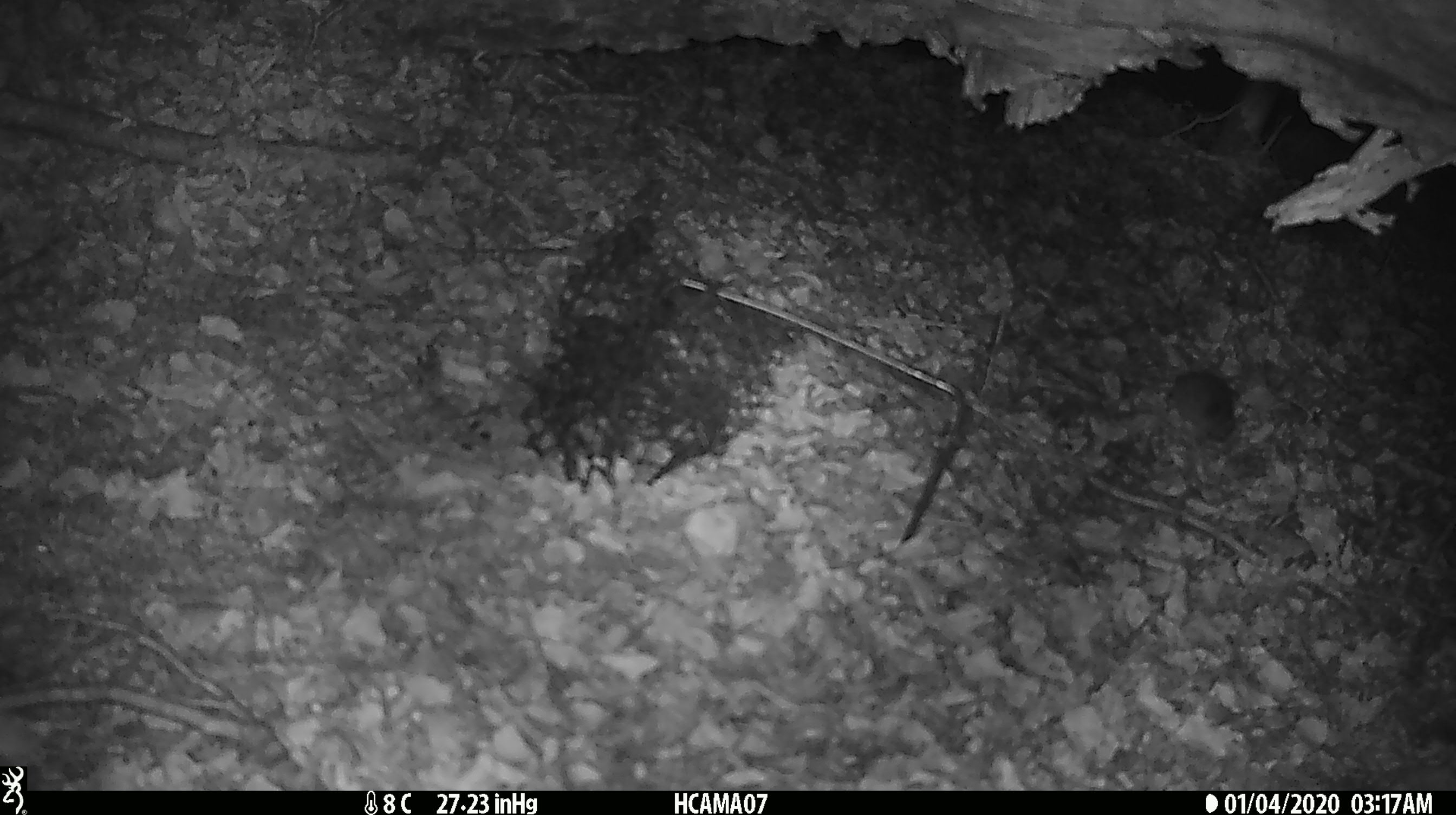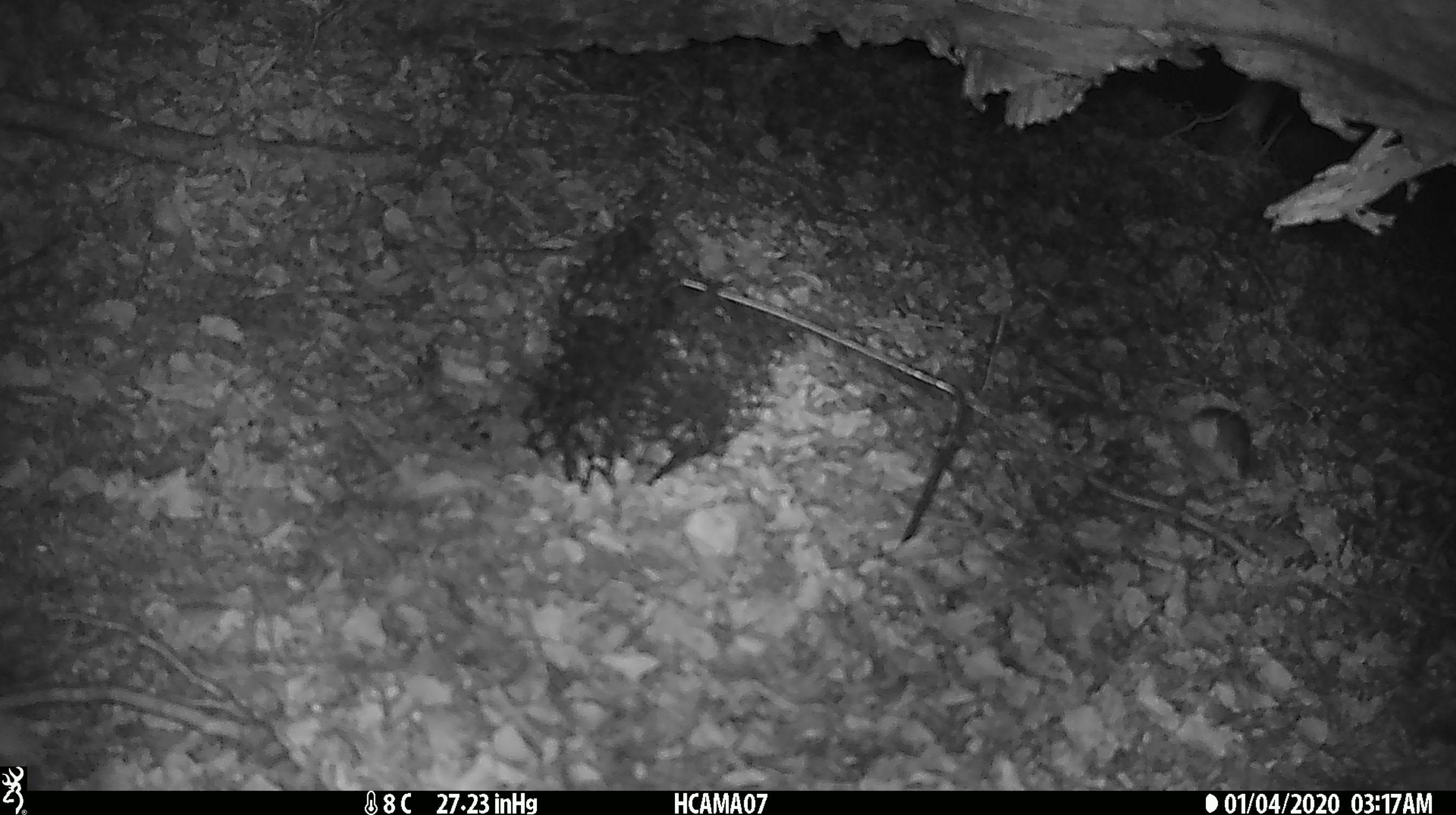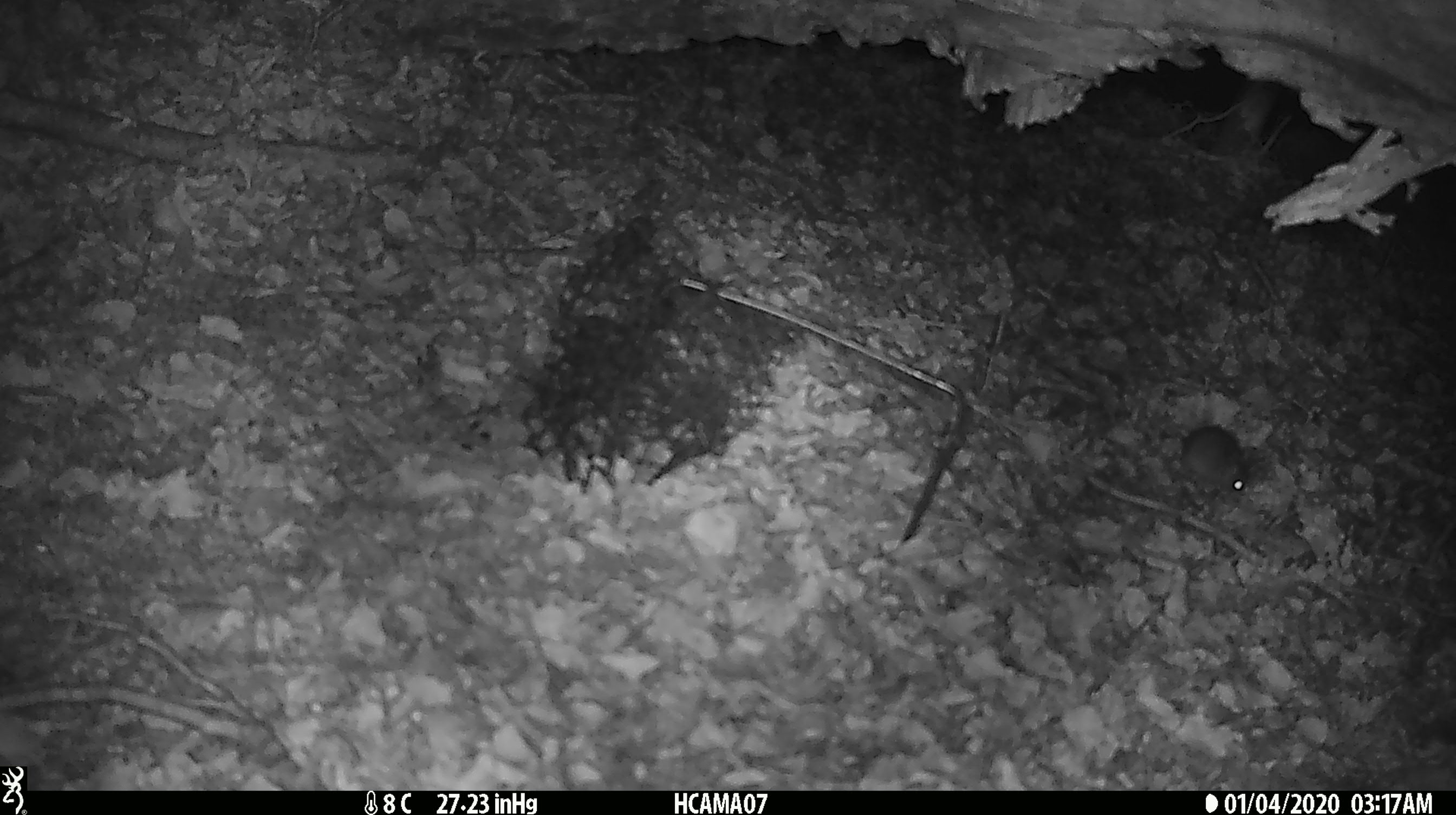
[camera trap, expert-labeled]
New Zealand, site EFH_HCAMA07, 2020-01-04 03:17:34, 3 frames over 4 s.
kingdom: Animalia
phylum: Chordata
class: Mammalia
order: Rodentia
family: Muridae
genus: Mus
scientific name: Mus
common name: mouse